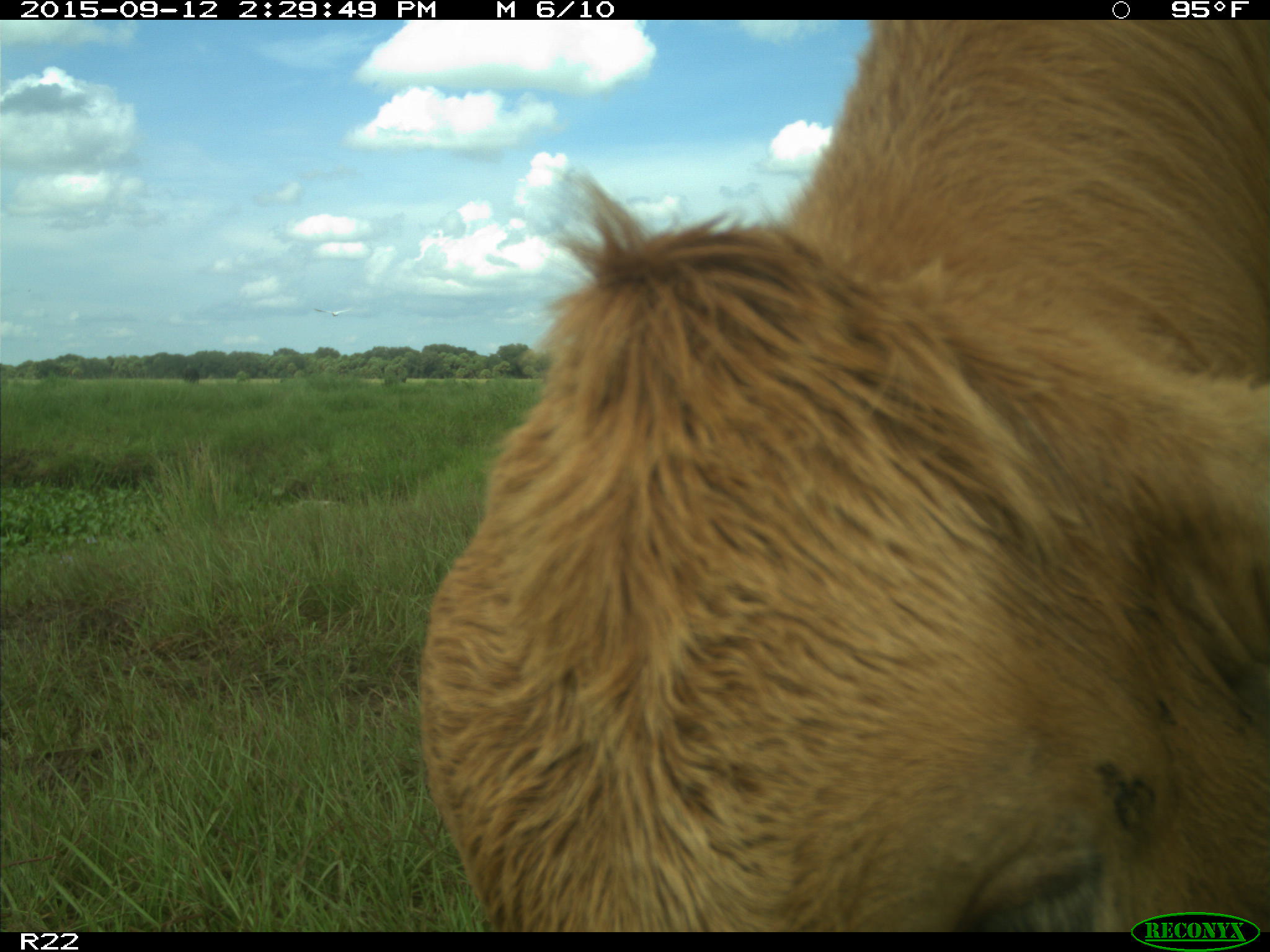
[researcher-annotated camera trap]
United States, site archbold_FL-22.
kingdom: Animalia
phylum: Chordata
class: Mammalia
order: Artiodactyla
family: Bovidae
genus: Bos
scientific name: Bos taurus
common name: domestic cow